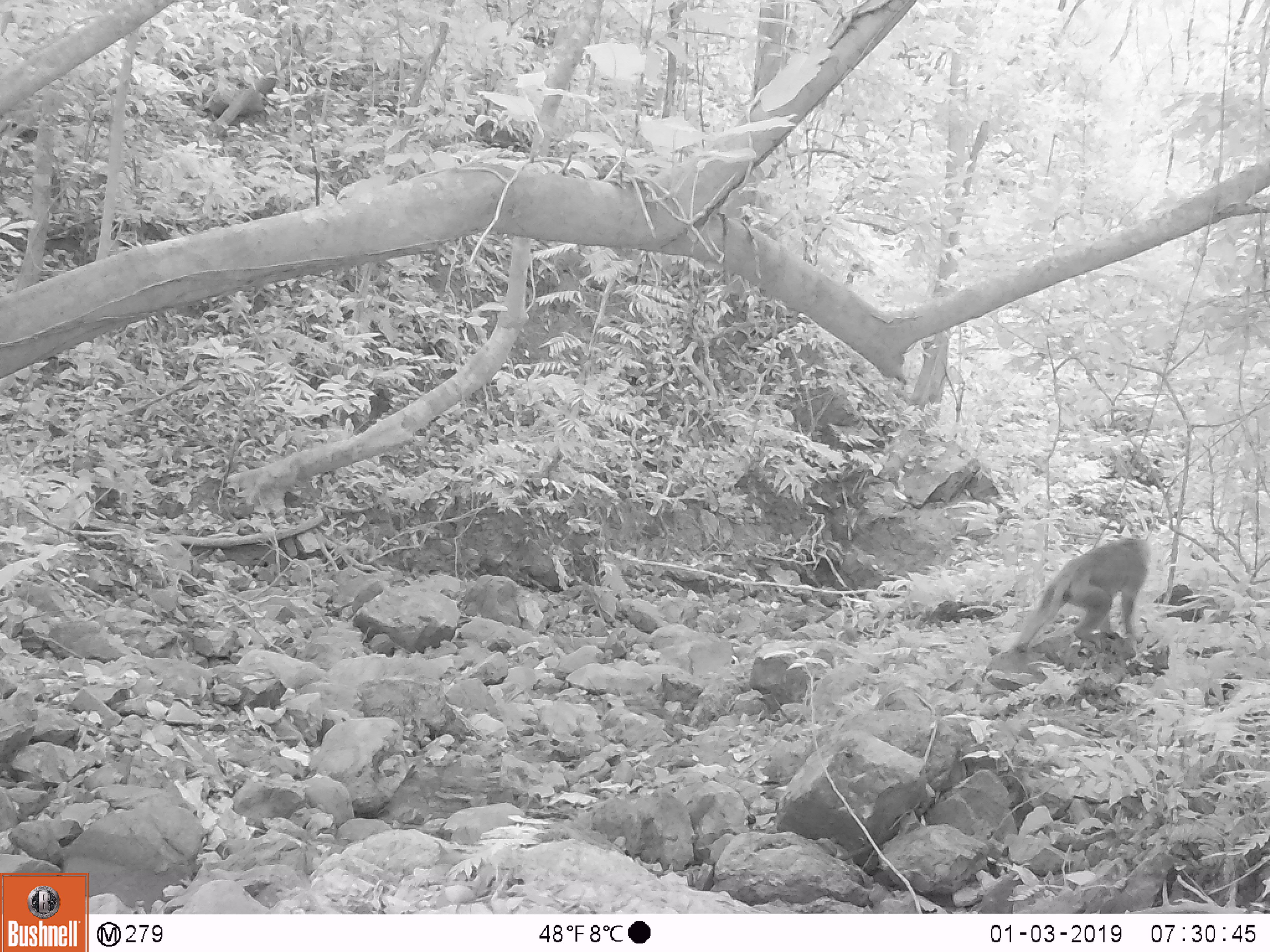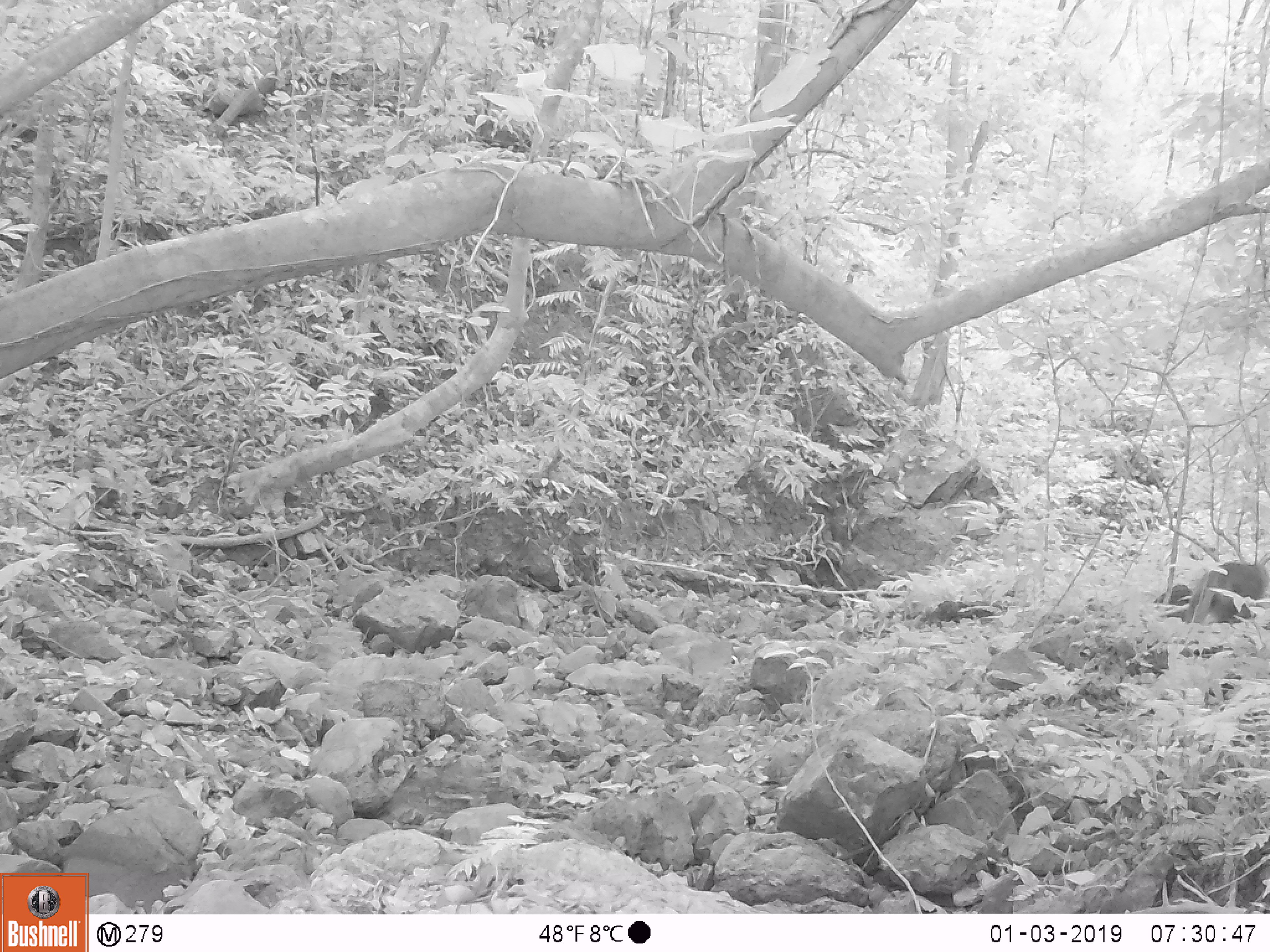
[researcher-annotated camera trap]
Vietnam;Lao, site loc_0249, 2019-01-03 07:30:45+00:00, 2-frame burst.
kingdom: Animalia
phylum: Chordata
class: Mammalia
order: Primates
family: Cercopithecidae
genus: Macaca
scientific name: Macaca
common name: macaques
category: assam or rhesus macaque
Assam or rhesus macaque (macaques) (Macaca). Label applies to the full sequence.